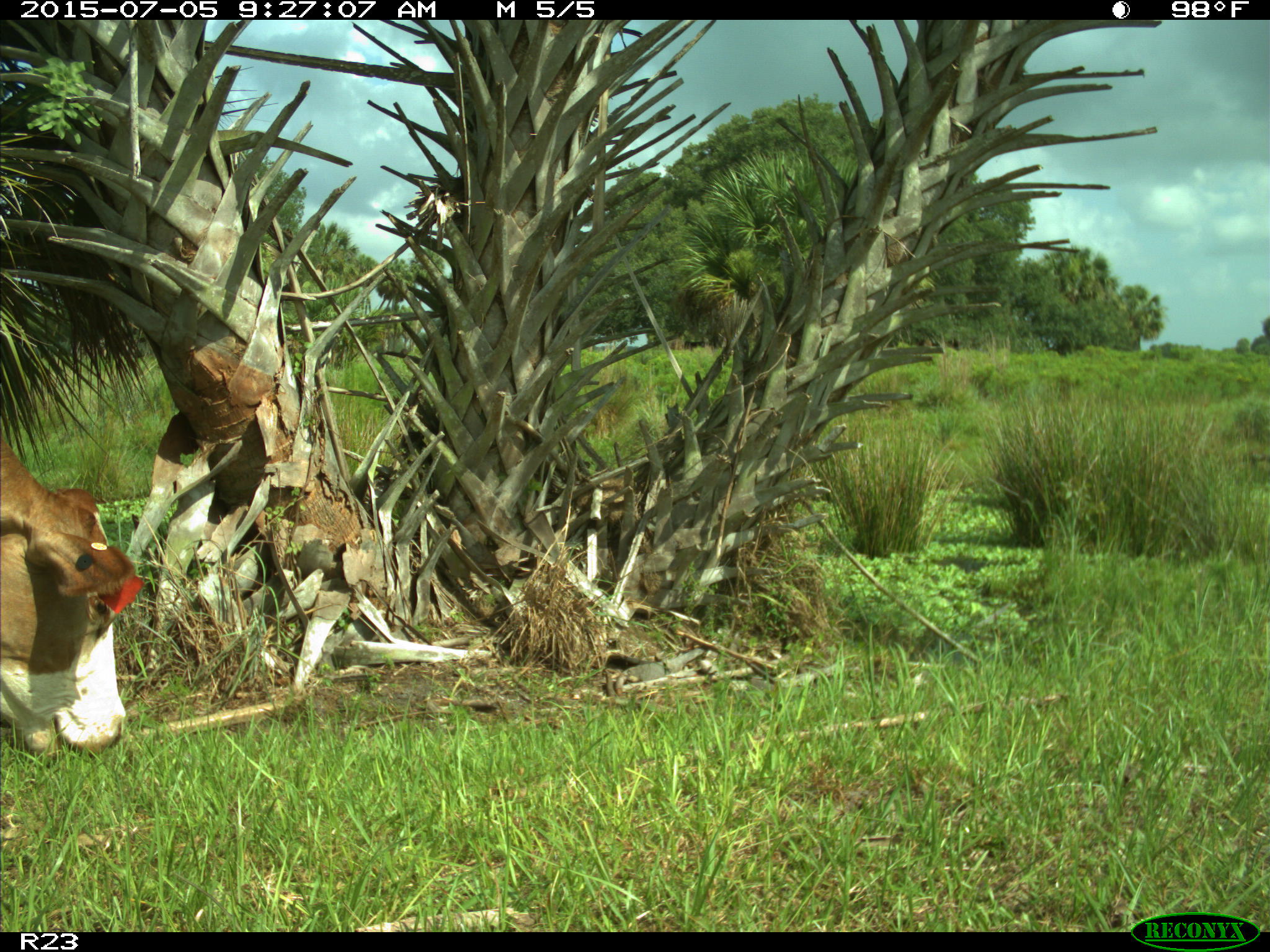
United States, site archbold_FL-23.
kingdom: Animalia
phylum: Chordata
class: Mammalia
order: Artiodactyla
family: Bovidae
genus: Bos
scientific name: Bos taurus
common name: domestic cow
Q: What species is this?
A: Bos taurus (domestic cow).